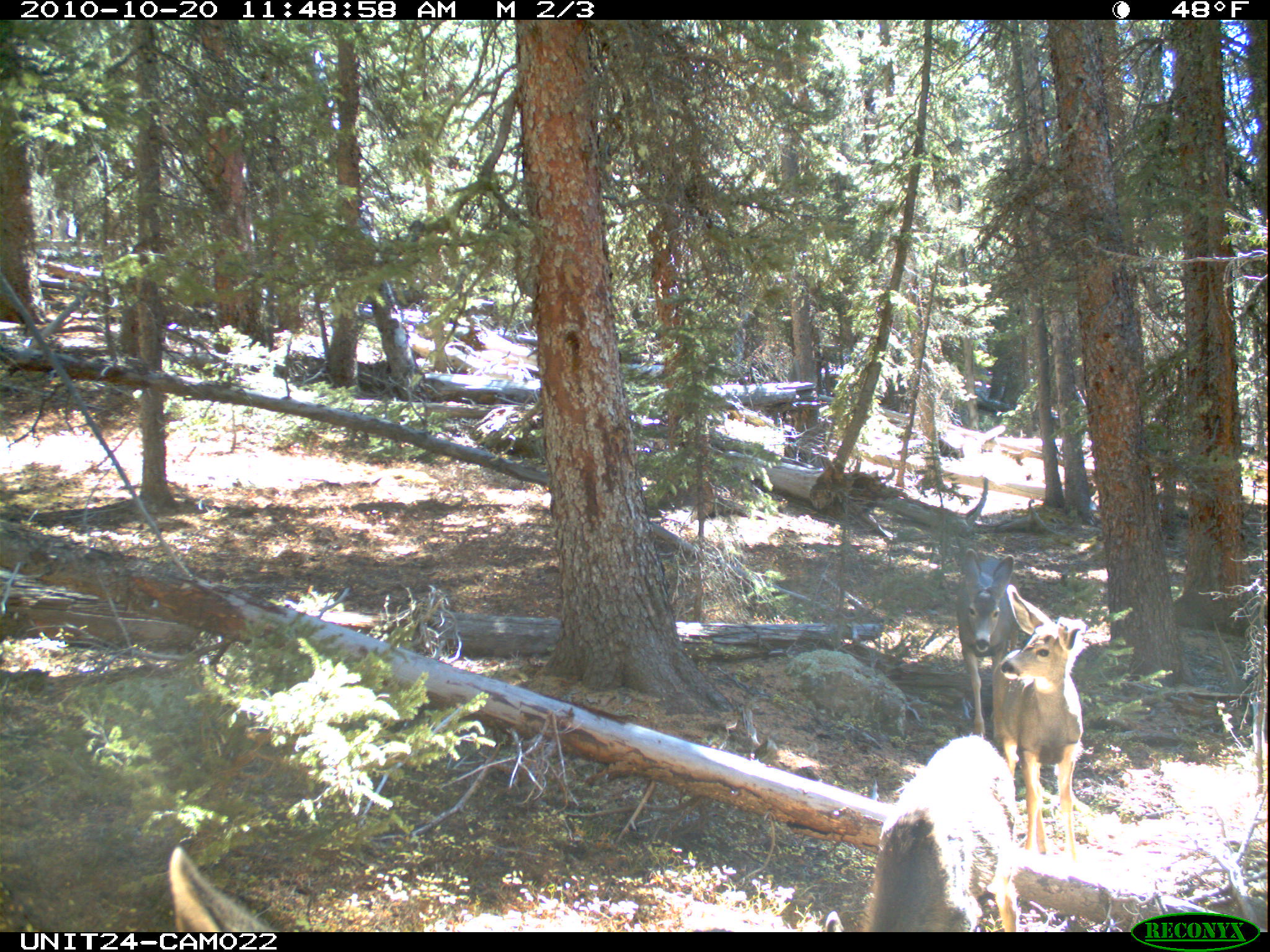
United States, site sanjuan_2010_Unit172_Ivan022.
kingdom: Animalia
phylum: Chordata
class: Mammalia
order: Artiodactyla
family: Cervidae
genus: Odocoileus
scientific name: Odocoileus hemionus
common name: mule deer